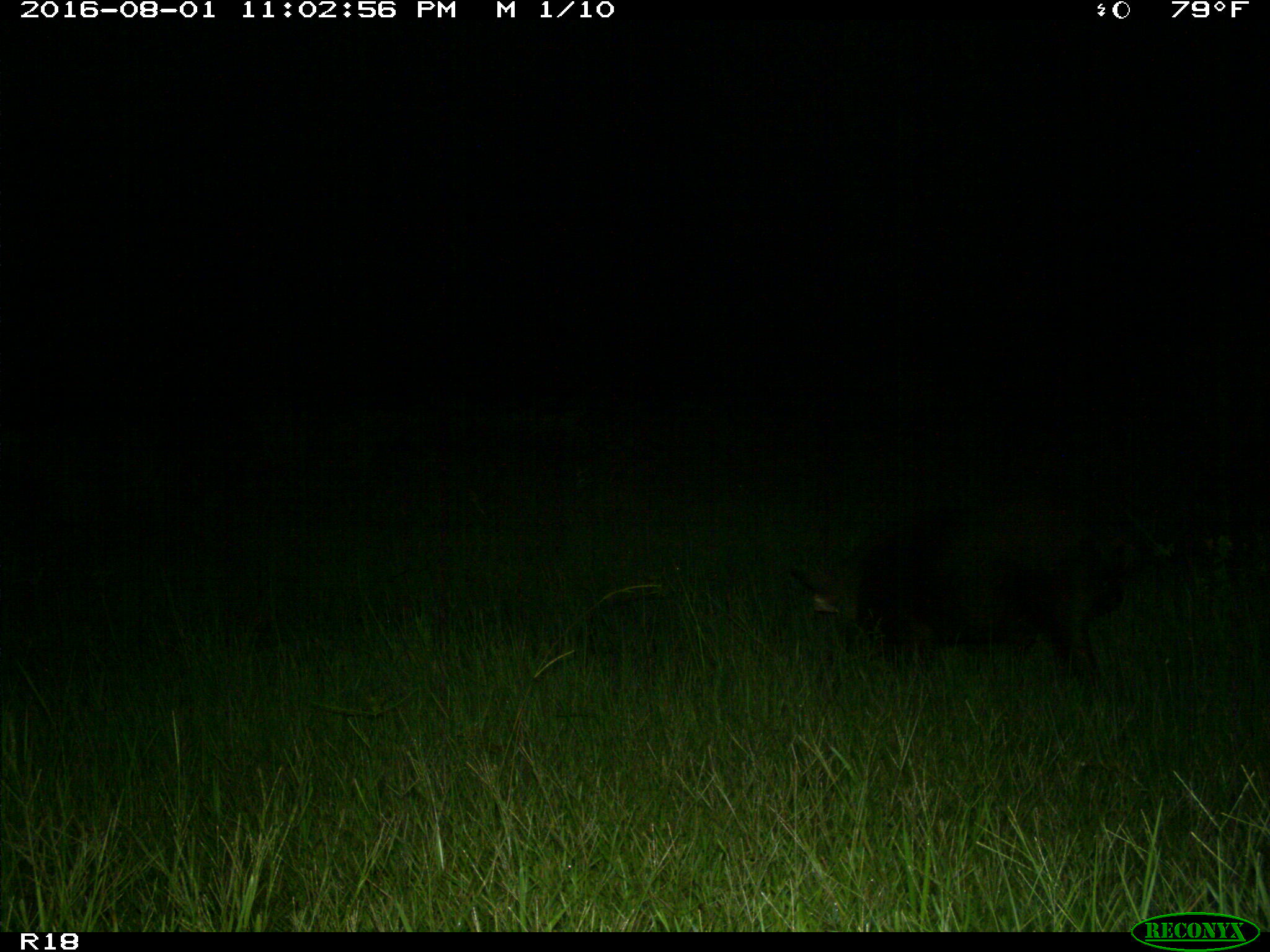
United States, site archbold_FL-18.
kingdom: Animalia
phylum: Chordata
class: Mammalia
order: Artiodactyla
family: Suidae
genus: Sus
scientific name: Sus scrofa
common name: wild boar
Sus scrofa (wild boar).